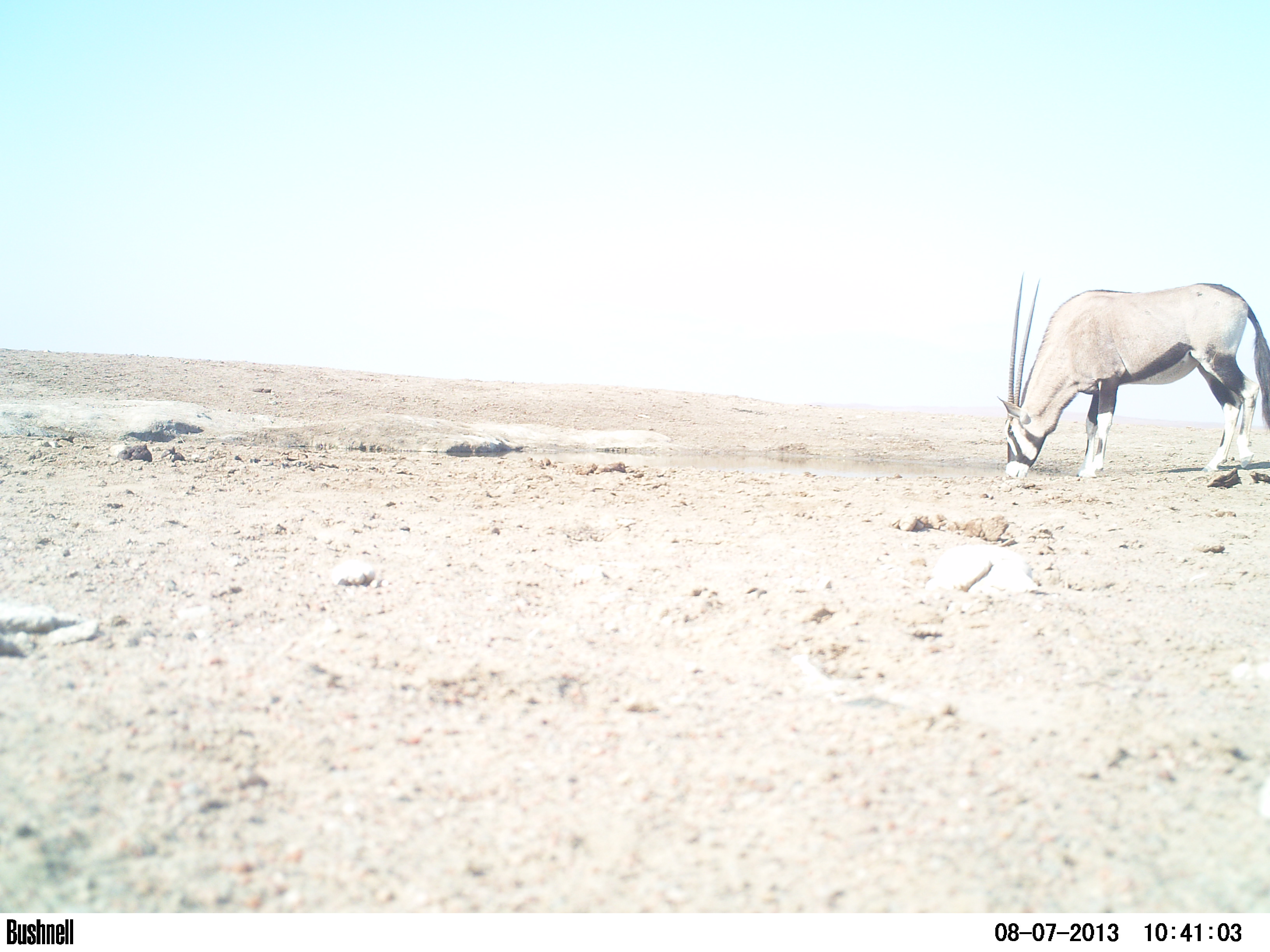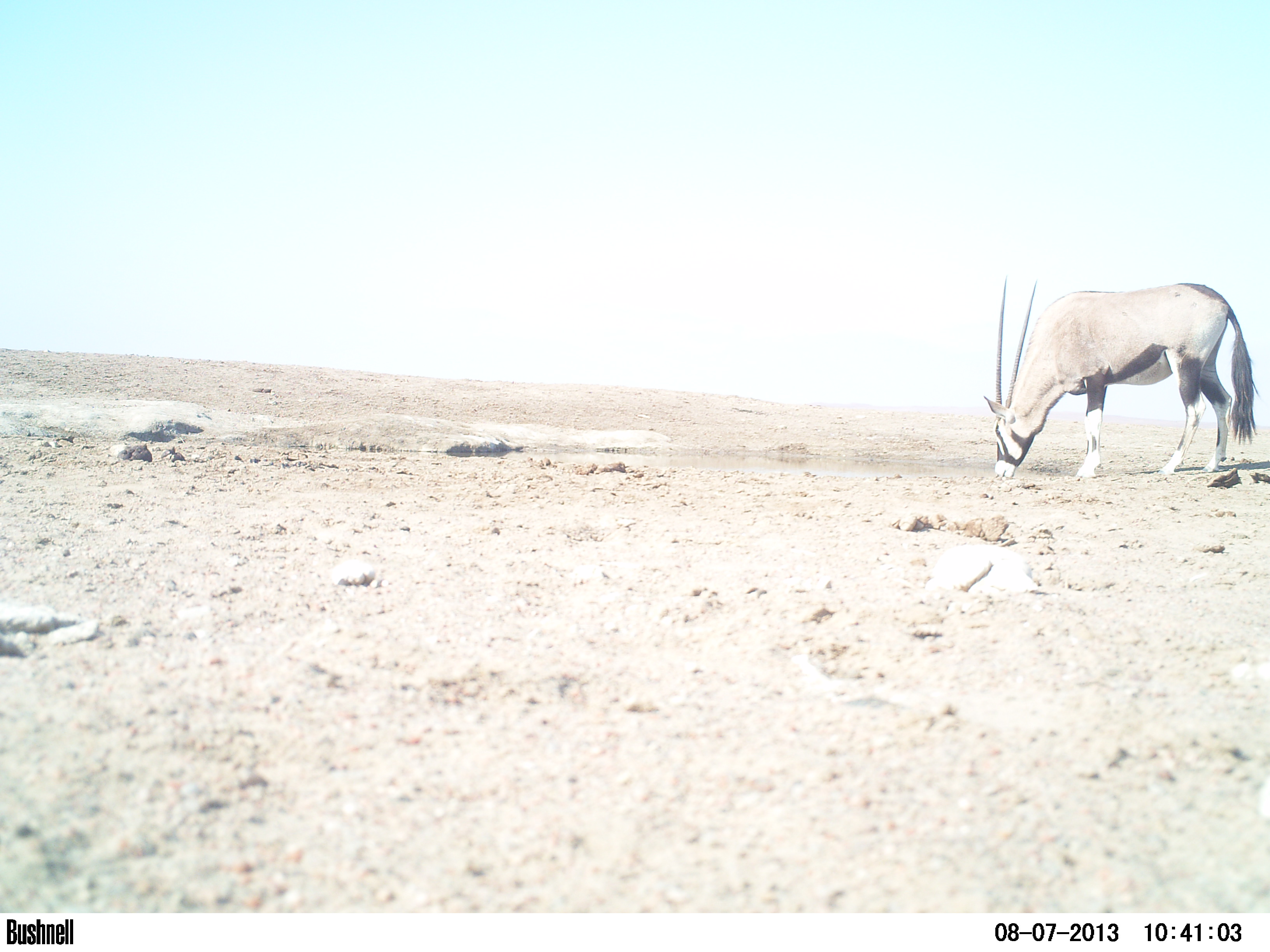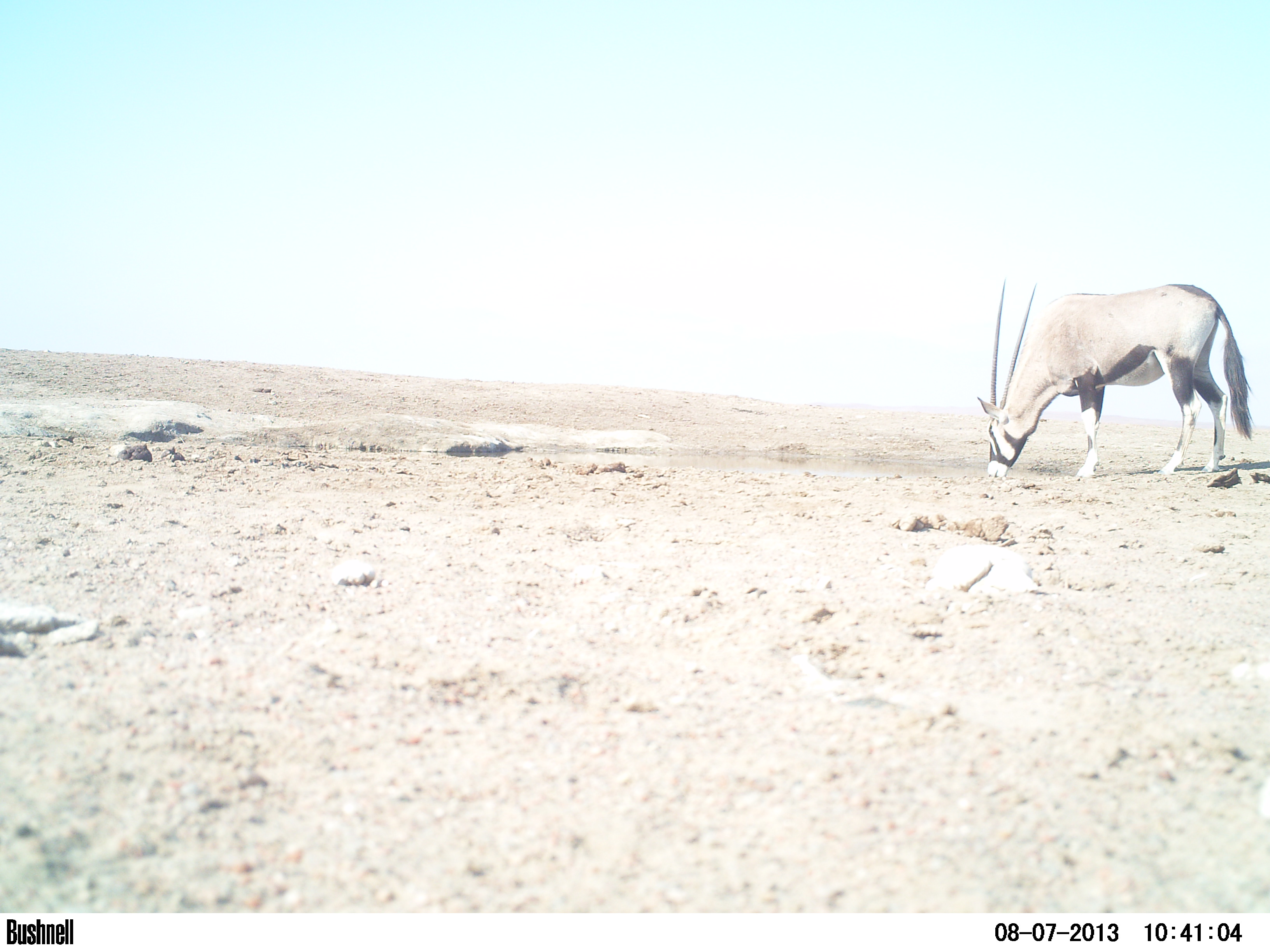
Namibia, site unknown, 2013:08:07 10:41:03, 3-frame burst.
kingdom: Animalia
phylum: Chordata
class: Mammalia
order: Artiodactyla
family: Bovidae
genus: Oryx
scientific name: Oryx gazella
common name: gemsbok